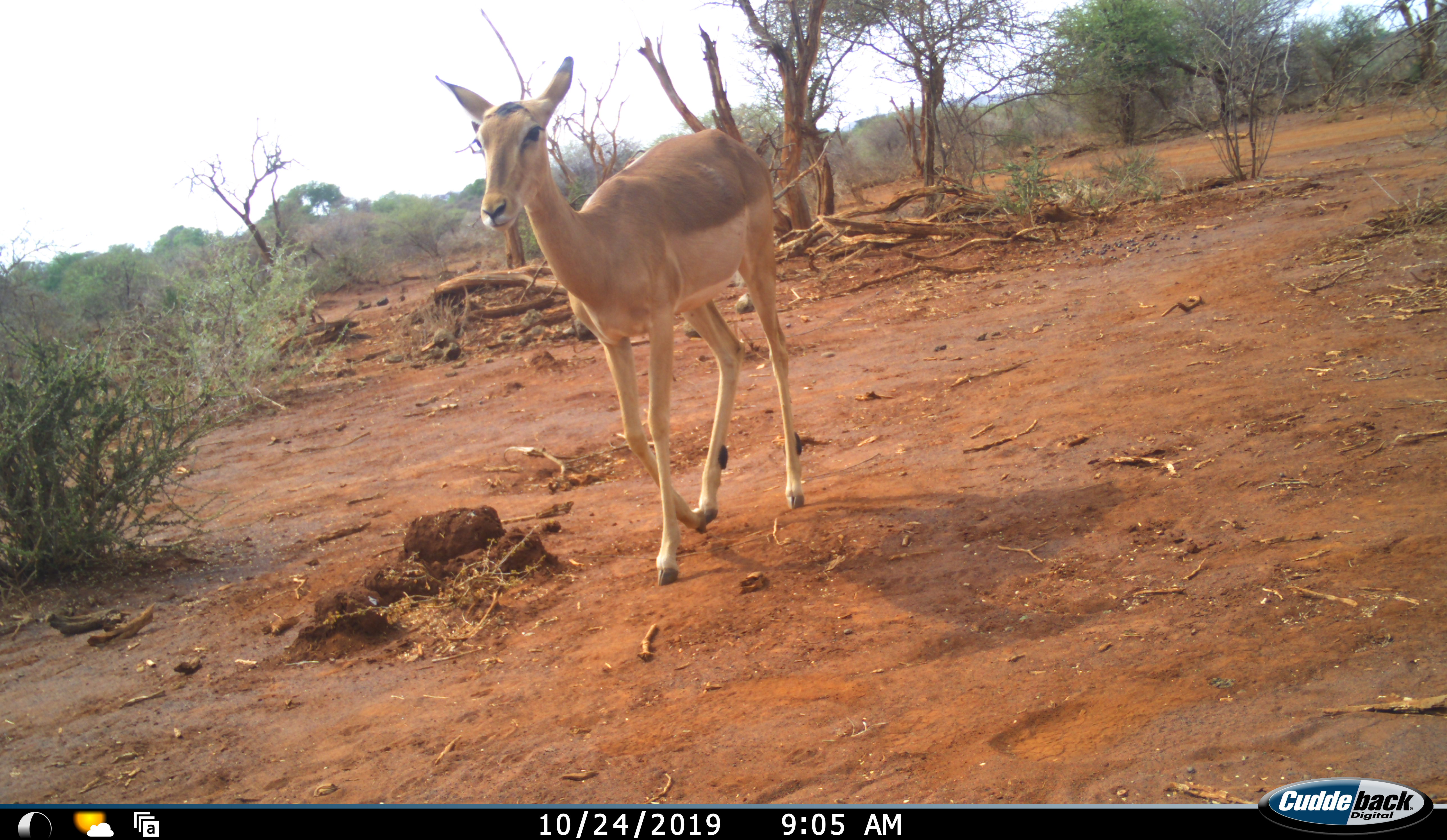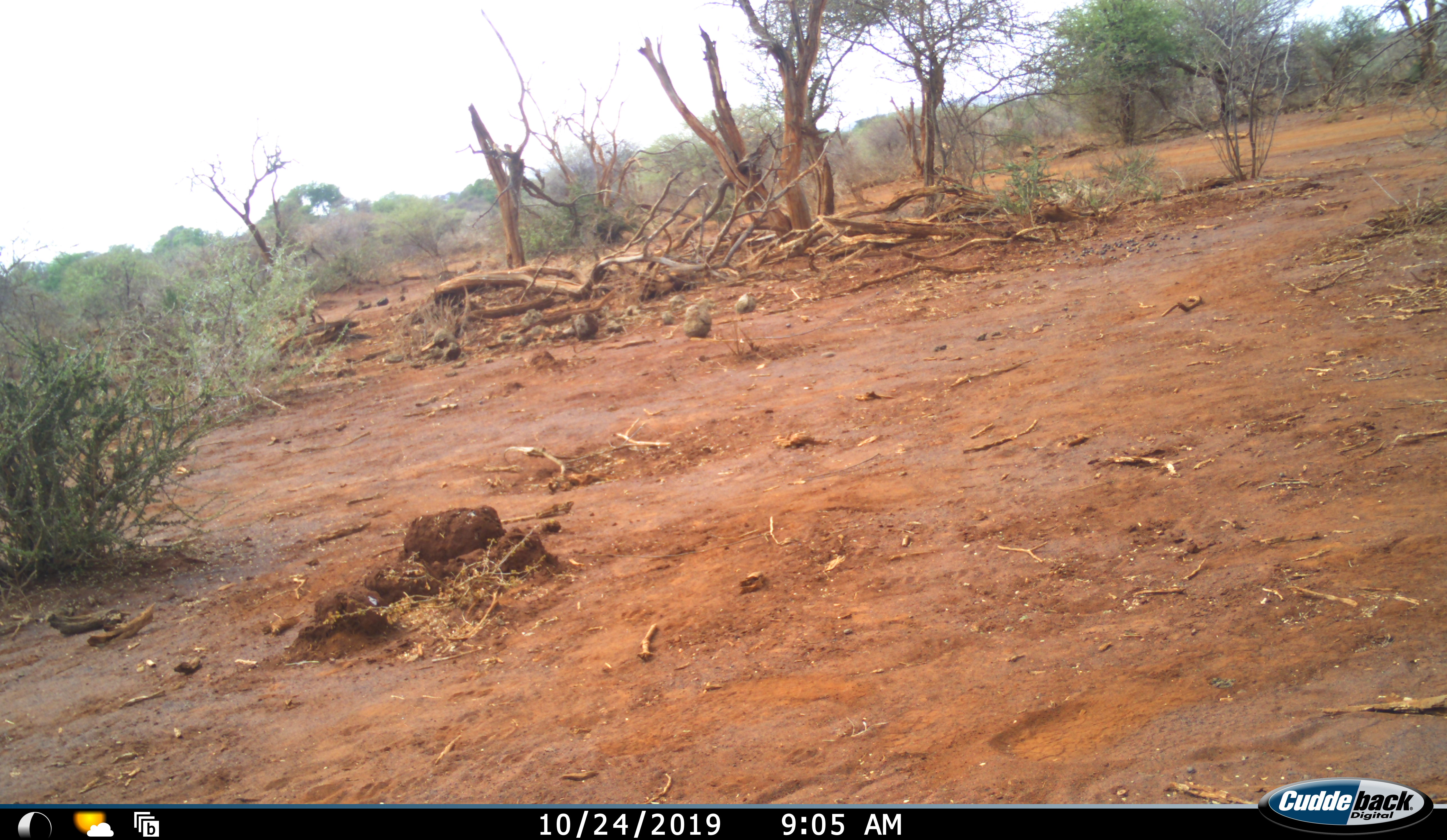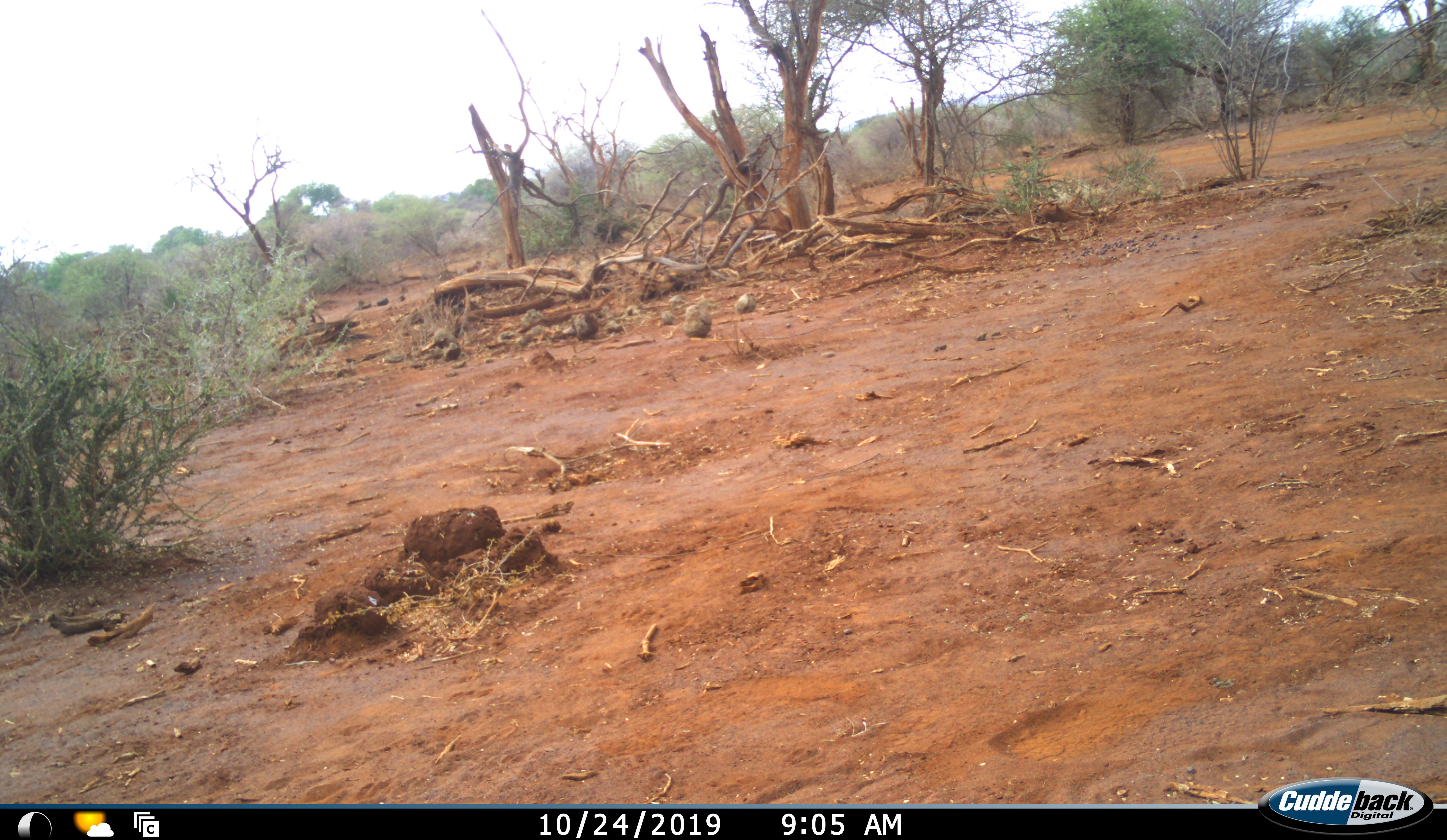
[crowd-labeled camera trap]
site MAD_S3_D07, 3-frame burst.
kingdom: Animalia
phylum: Chordata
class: Mammalia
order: Artiodactyla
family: Bovidae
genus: Aepyceros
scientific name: Aepyceros melampus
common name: impala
Impala (Aepyceros melampus), count 1. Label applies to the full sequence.